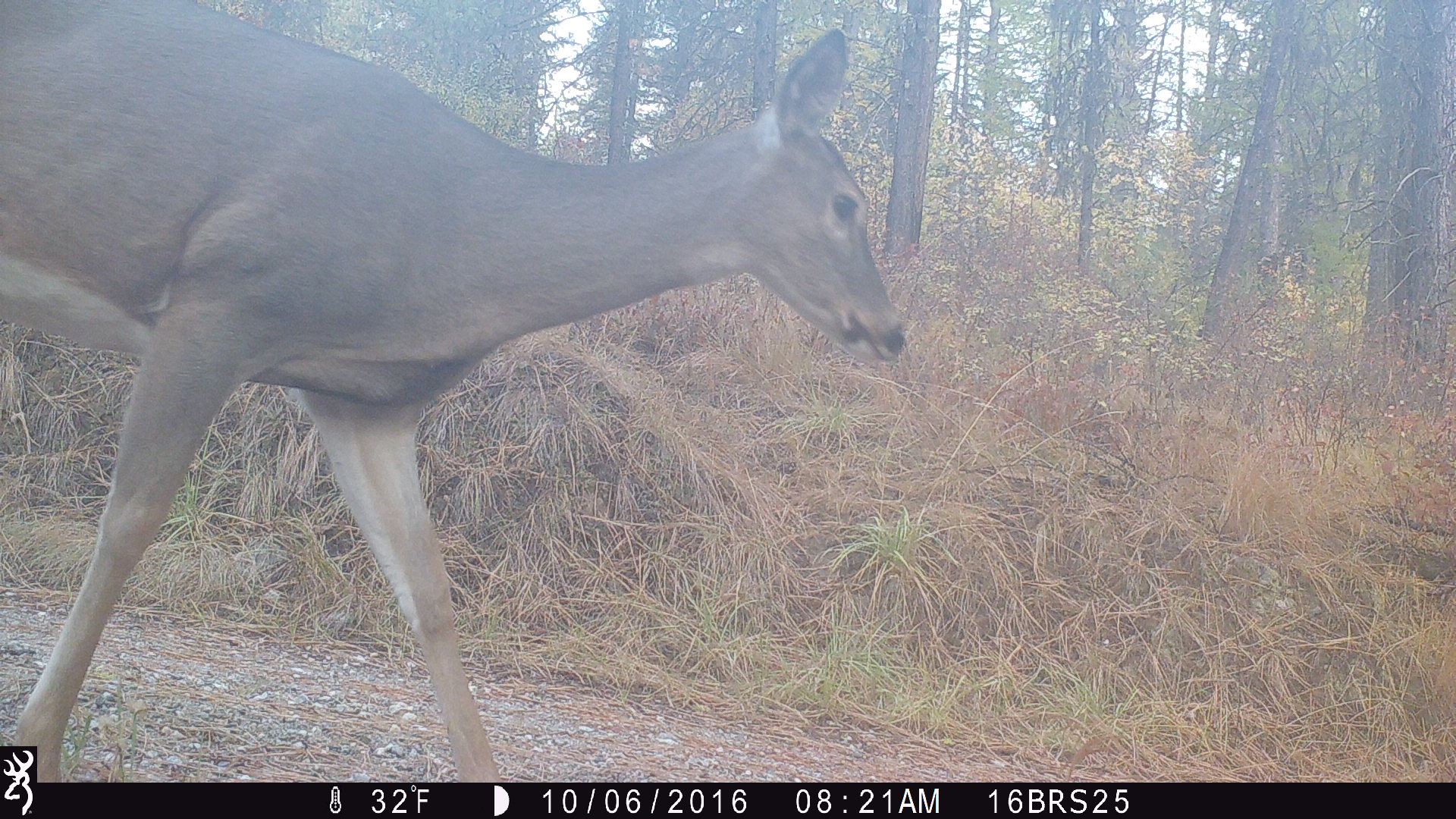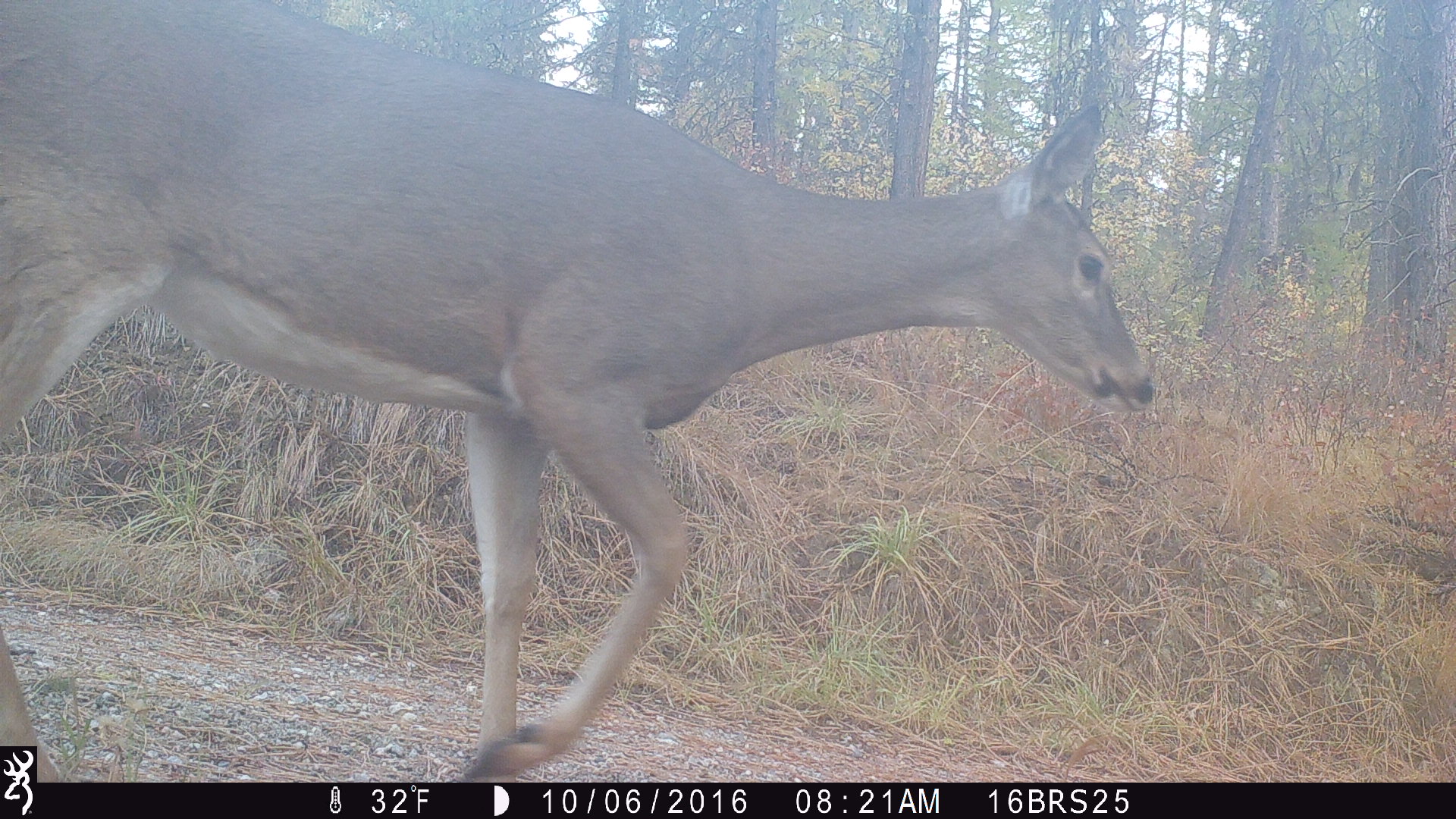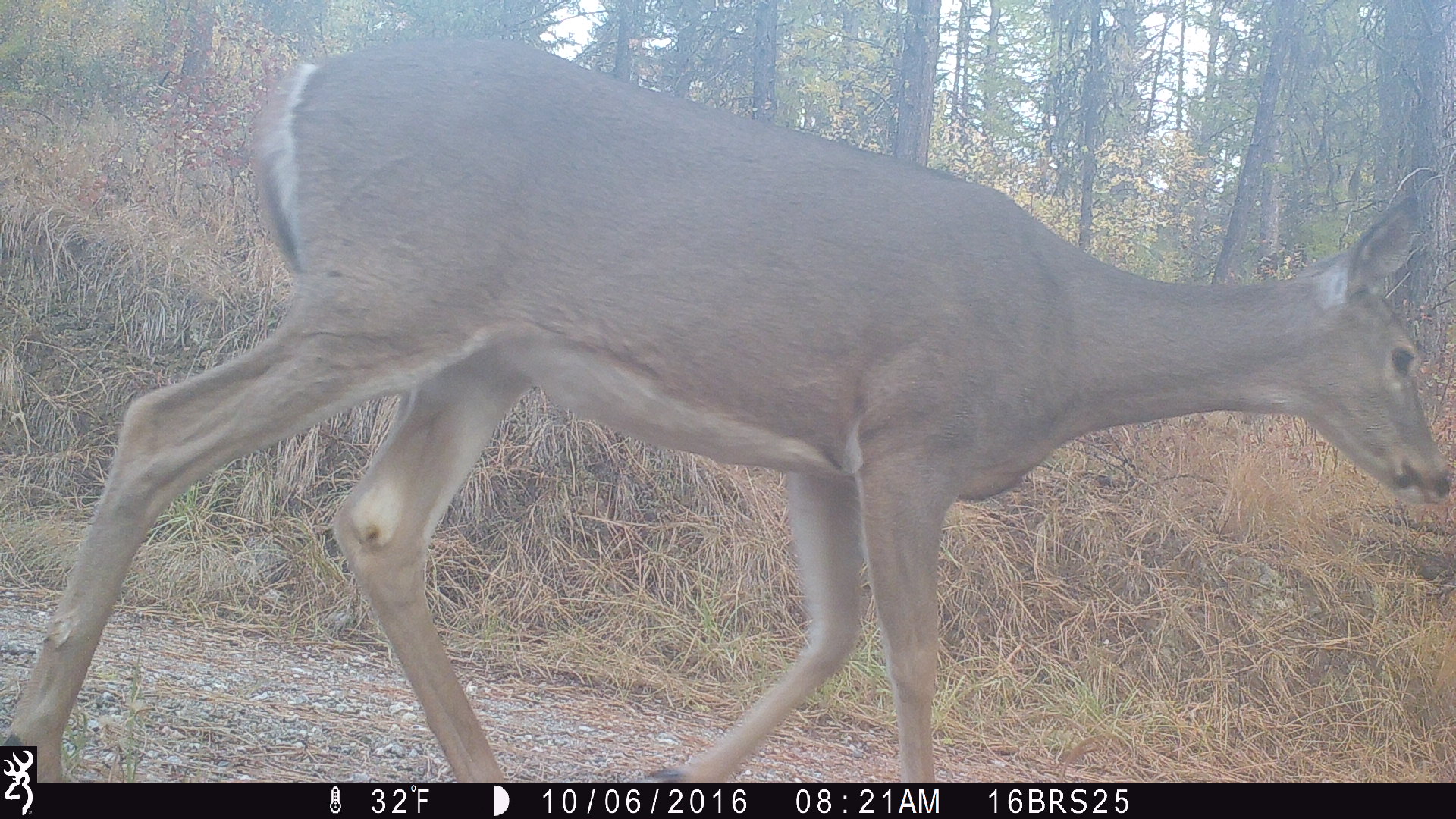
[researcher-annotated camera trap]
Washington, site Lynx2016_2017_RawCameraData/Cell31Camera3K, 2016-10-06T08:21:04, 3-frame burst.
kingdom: Animalia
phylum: Chordata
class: Mammalia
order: Artiodactyla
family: Cervidae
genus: Odocoileus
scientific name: Odocoileus virginianus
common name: white-tailed deer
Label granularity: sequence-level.